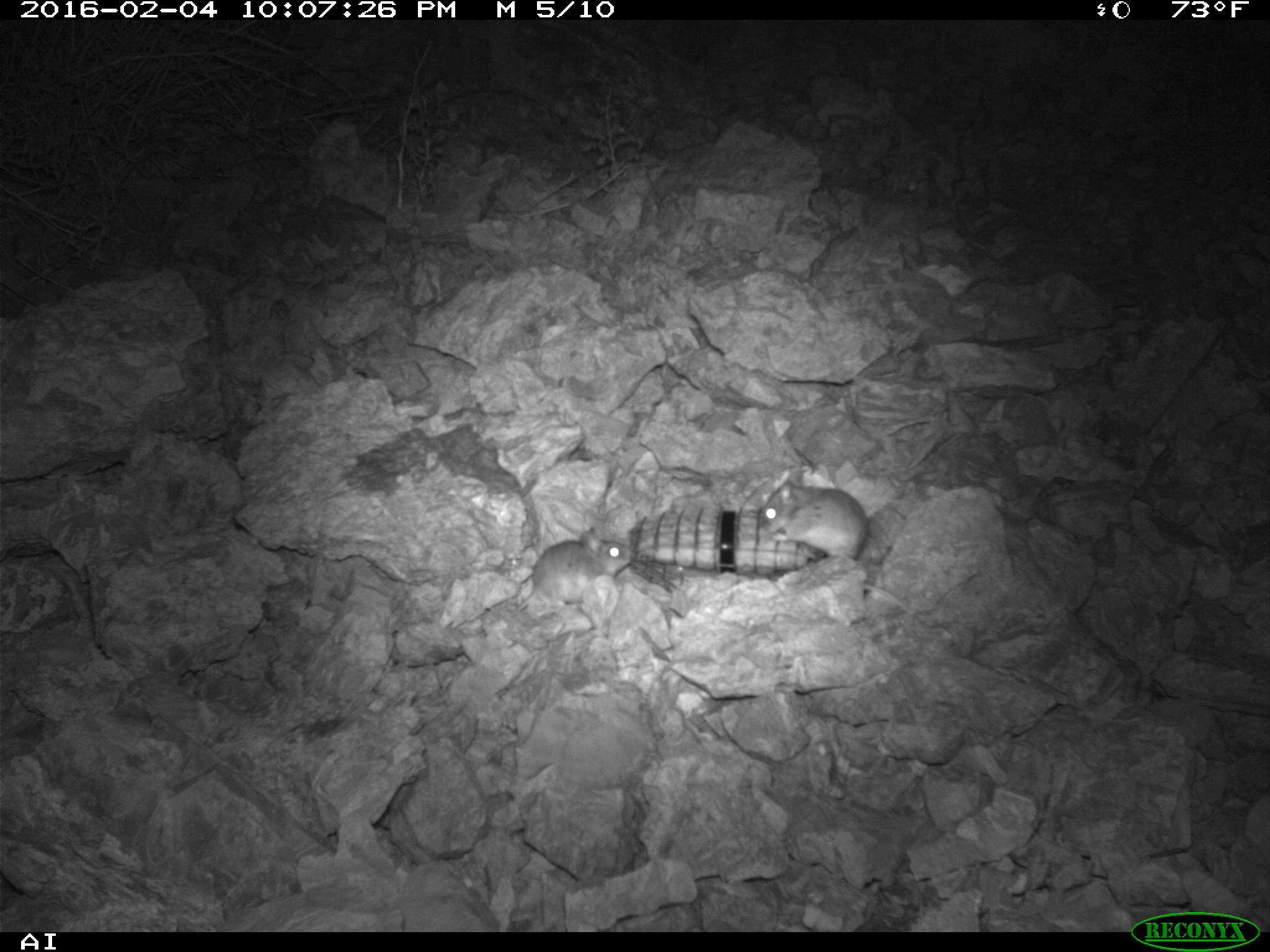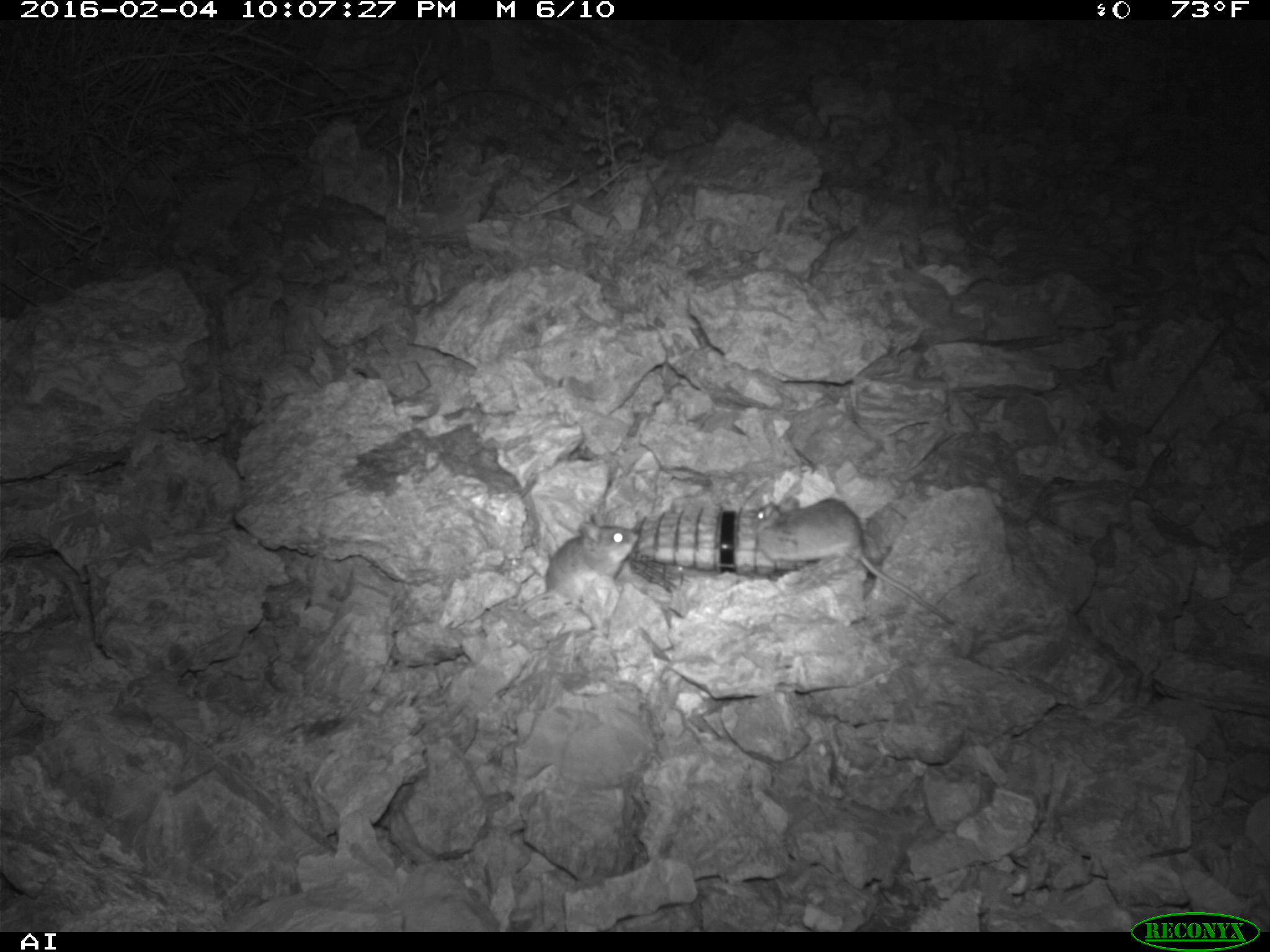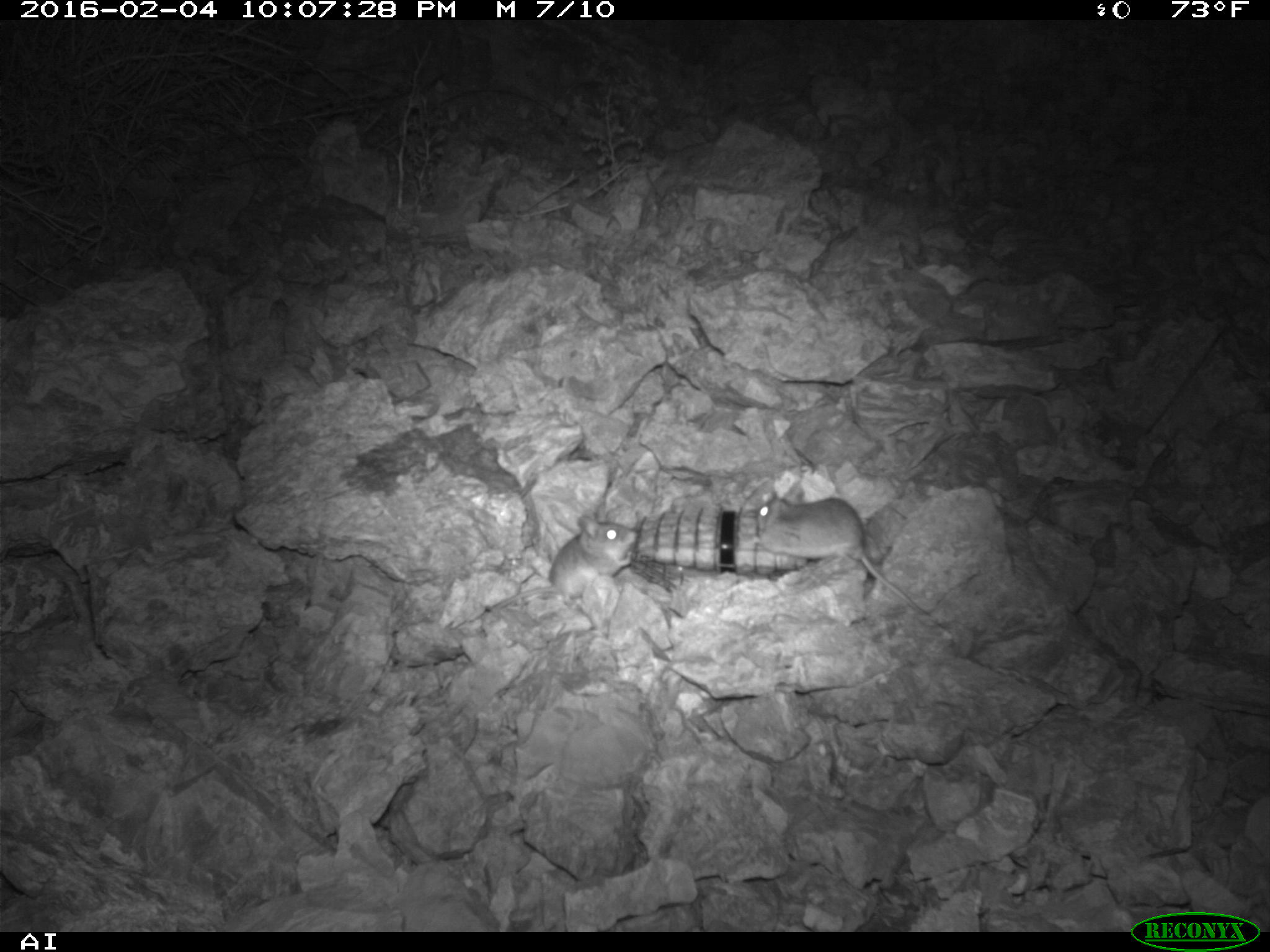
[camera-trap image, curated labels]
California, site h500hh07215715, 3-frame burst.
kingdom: Animalia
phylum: Chordata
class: Mammalia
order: Rodentia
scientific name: Rodentia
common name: rodent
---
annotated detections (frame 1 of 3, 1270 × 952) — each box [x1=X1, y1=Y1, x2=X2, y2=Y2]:
rodent: [x1=760, y1=464, x2=956, y2=639]; [x1=466, y1=526, x2=634, y2=641]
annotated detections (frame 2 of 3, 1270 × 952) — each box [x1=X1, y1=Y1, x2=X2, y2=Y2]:
rodent: [x1=752, y1=495, x2=951, y2=623]; [x1=517, y1=513, x2=638, y2=612]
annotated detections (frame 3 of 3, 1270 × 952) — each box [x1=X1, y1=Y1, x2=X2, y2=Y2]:
rodent: [x1=756, y1=485, x2=928, y2=617]; [x1=490, y1=511, x2=636, y2=610]